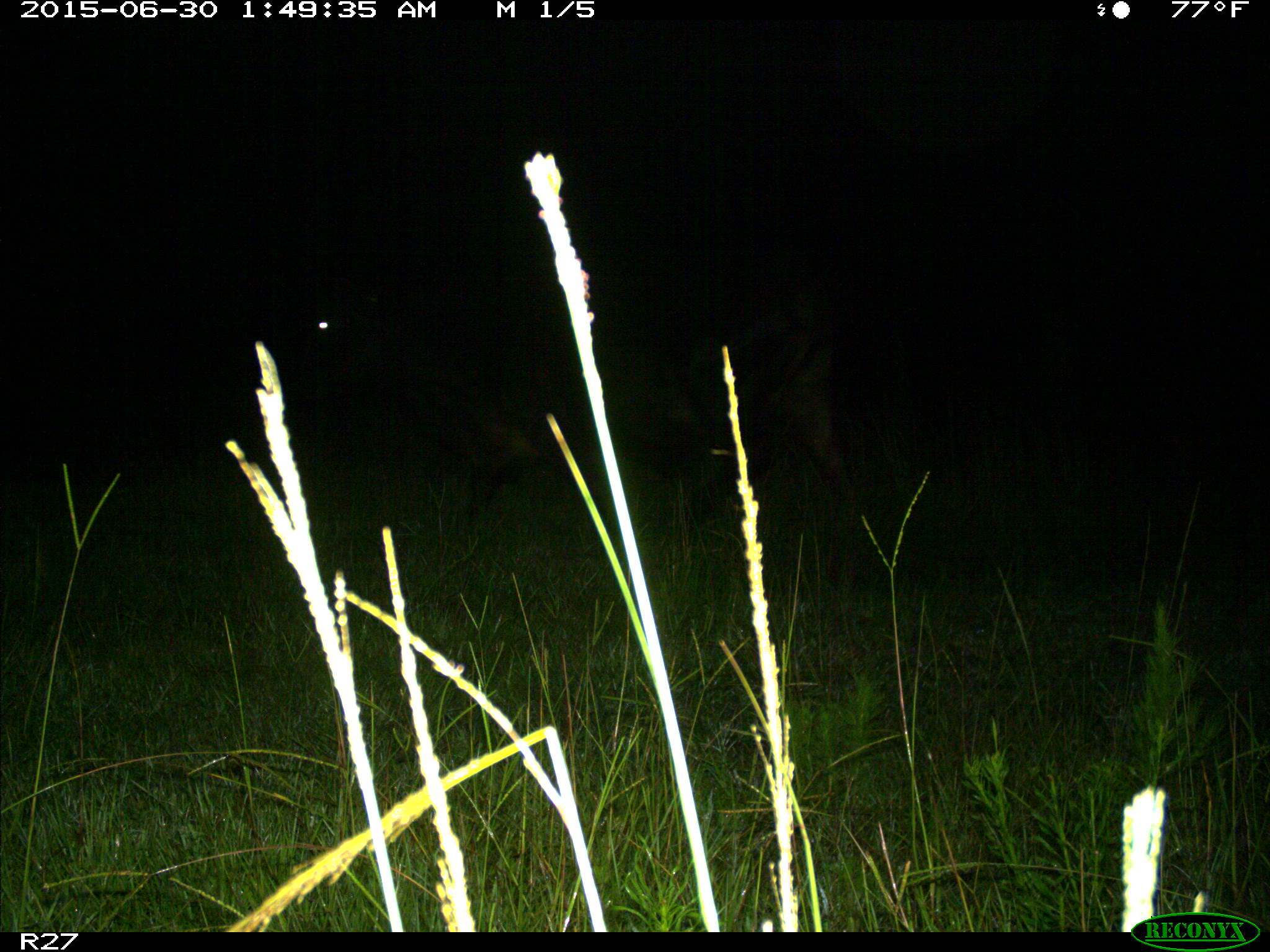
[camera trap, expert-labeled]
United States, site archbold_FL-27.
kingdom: Animalia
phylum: Chordata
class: Mammalia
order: Artiodactyla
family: Bovidae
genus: Bos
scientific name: Bos taurus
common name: domestic cow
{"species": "Bos taurus (domestic cow)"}